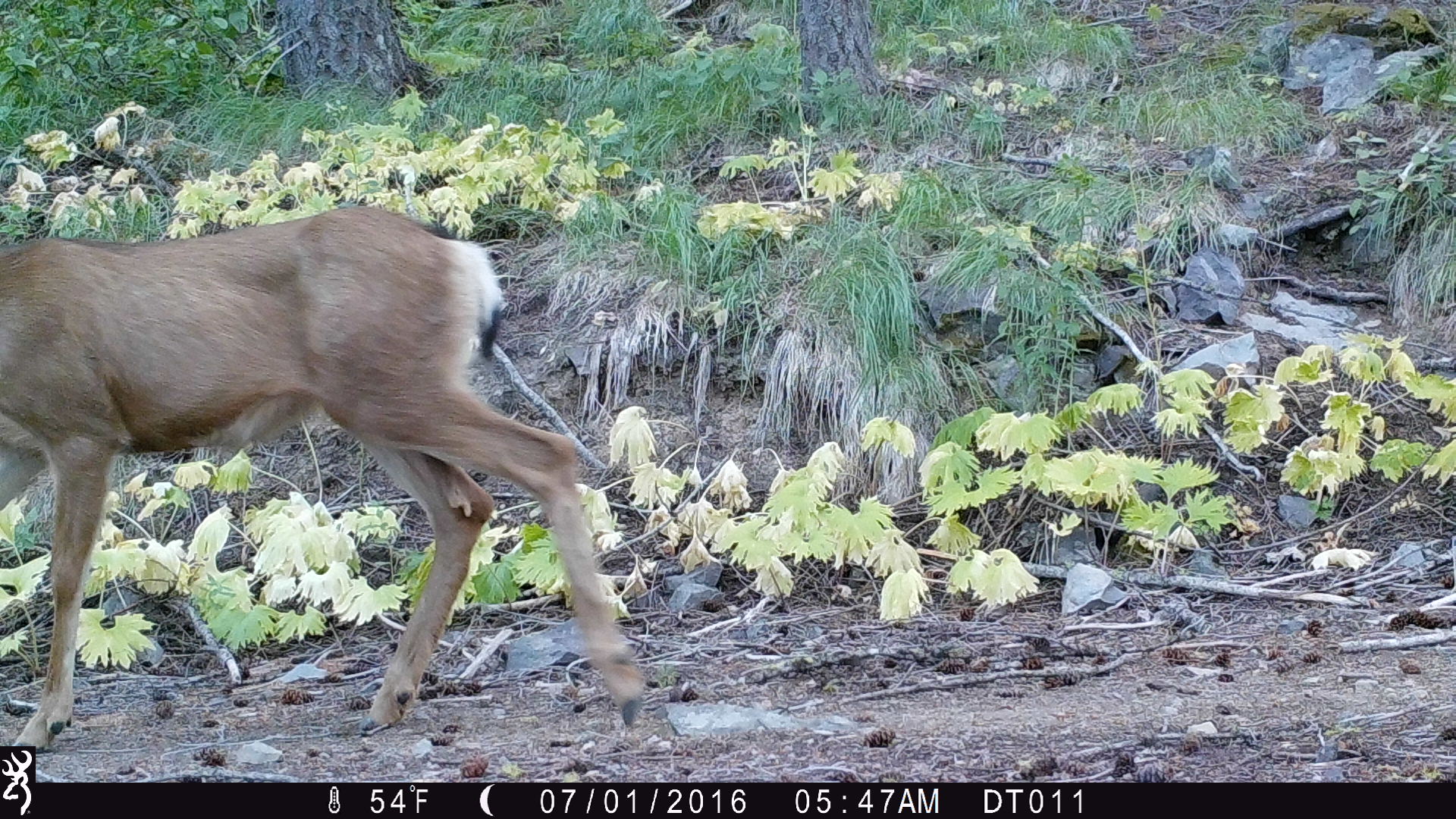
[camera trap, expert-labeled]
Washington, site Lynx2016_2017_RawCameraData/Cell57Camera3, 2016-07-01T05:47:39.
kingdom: Animalia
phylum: Chordata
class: Mammalia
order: Artiodactyla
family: Cervidae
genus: Odocoileus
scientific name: Odocoileus hemionus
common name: mule deer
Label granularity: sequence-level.